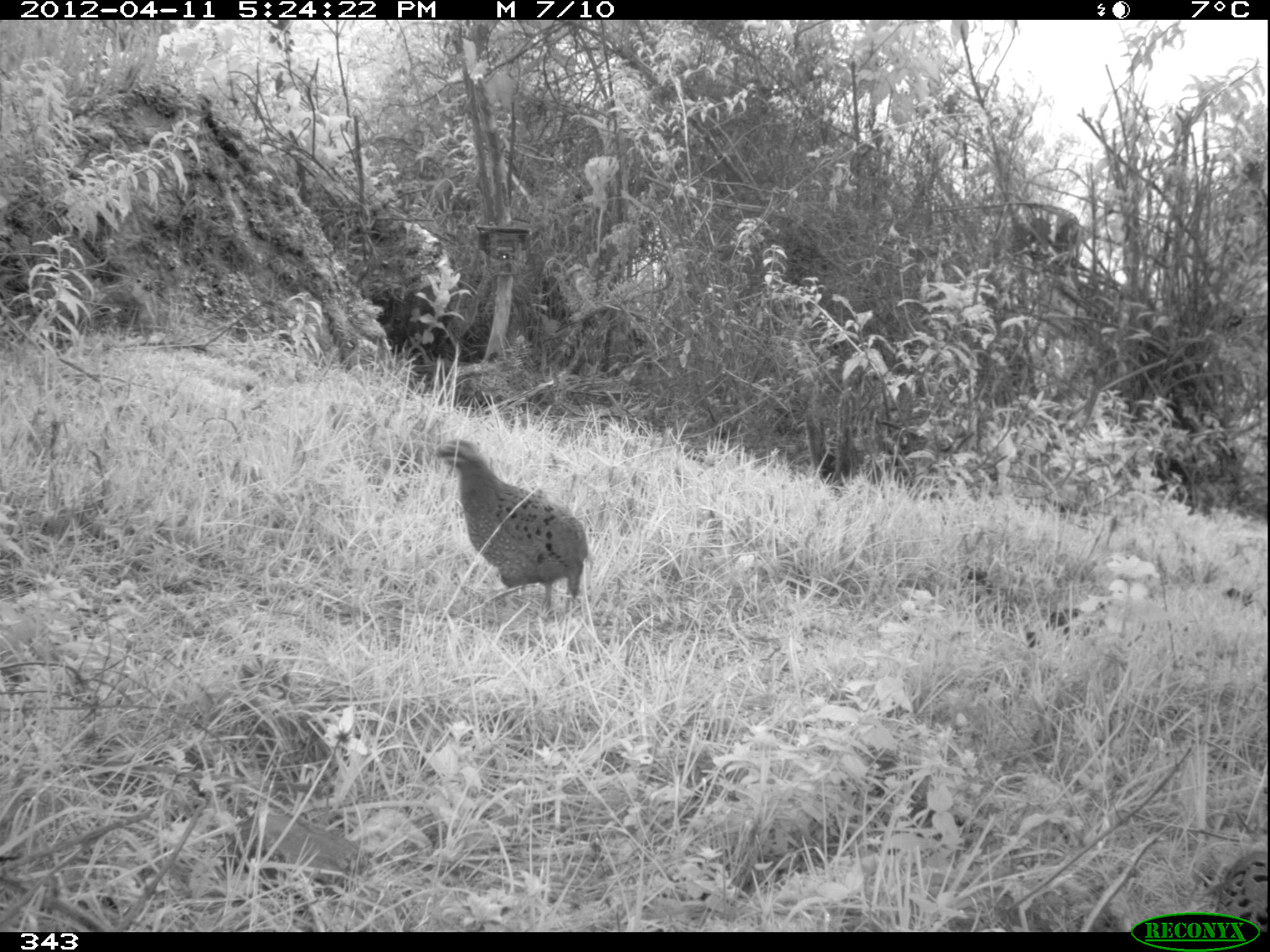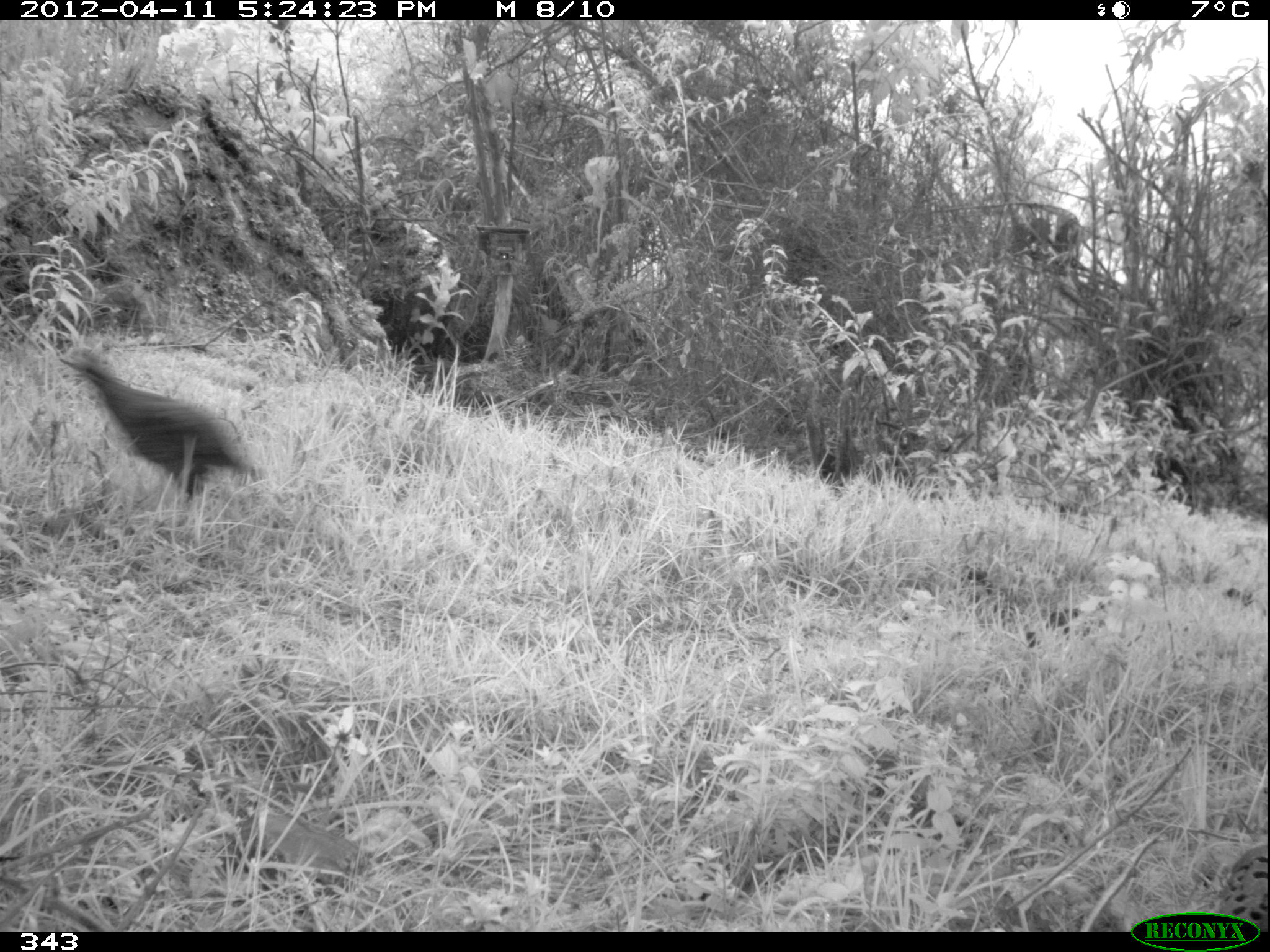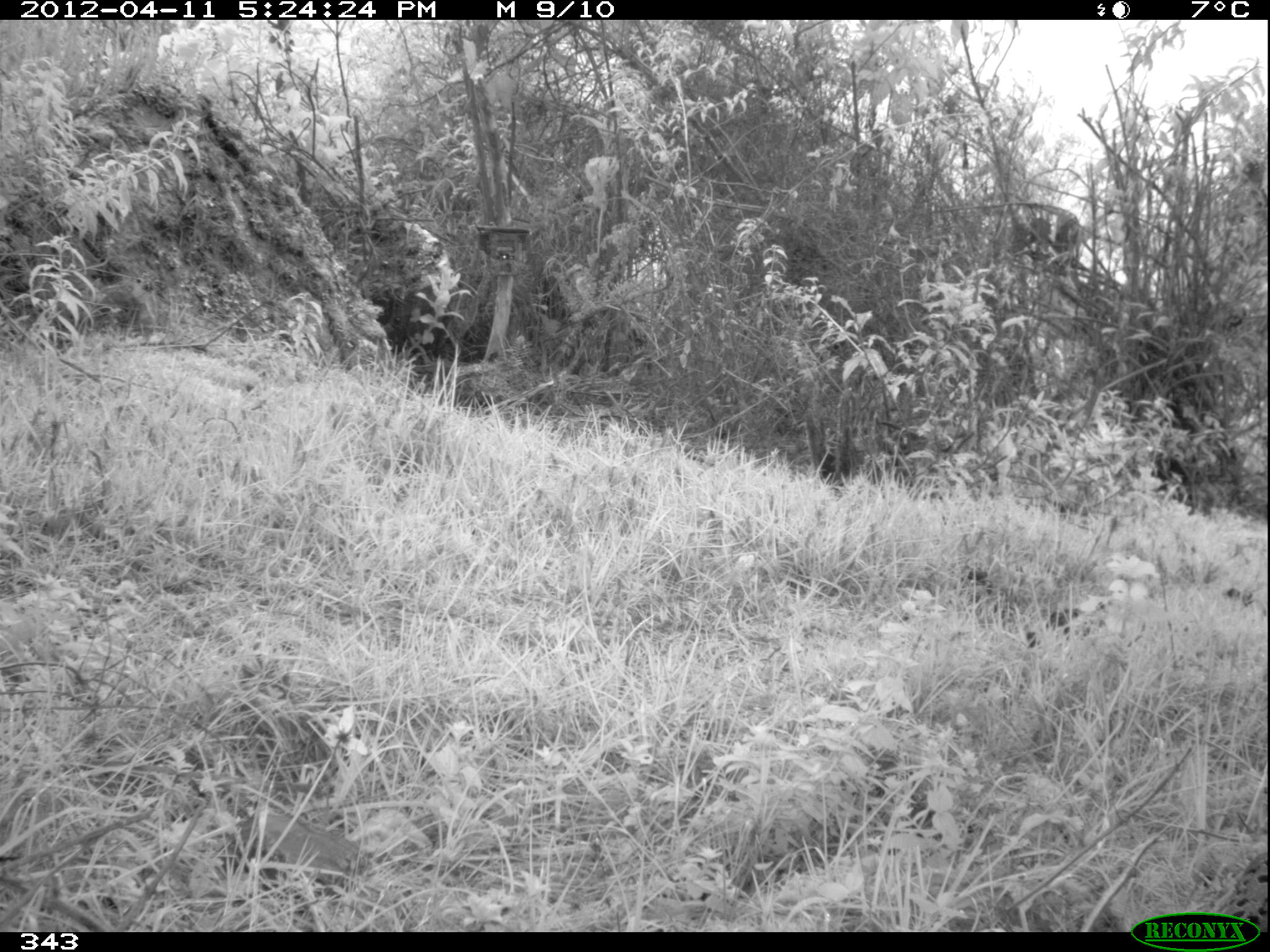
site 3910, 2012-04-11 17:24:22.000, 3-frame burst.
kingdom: Animalia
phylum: Chordata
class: Aves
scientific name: Aves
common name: bird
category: unknown bird